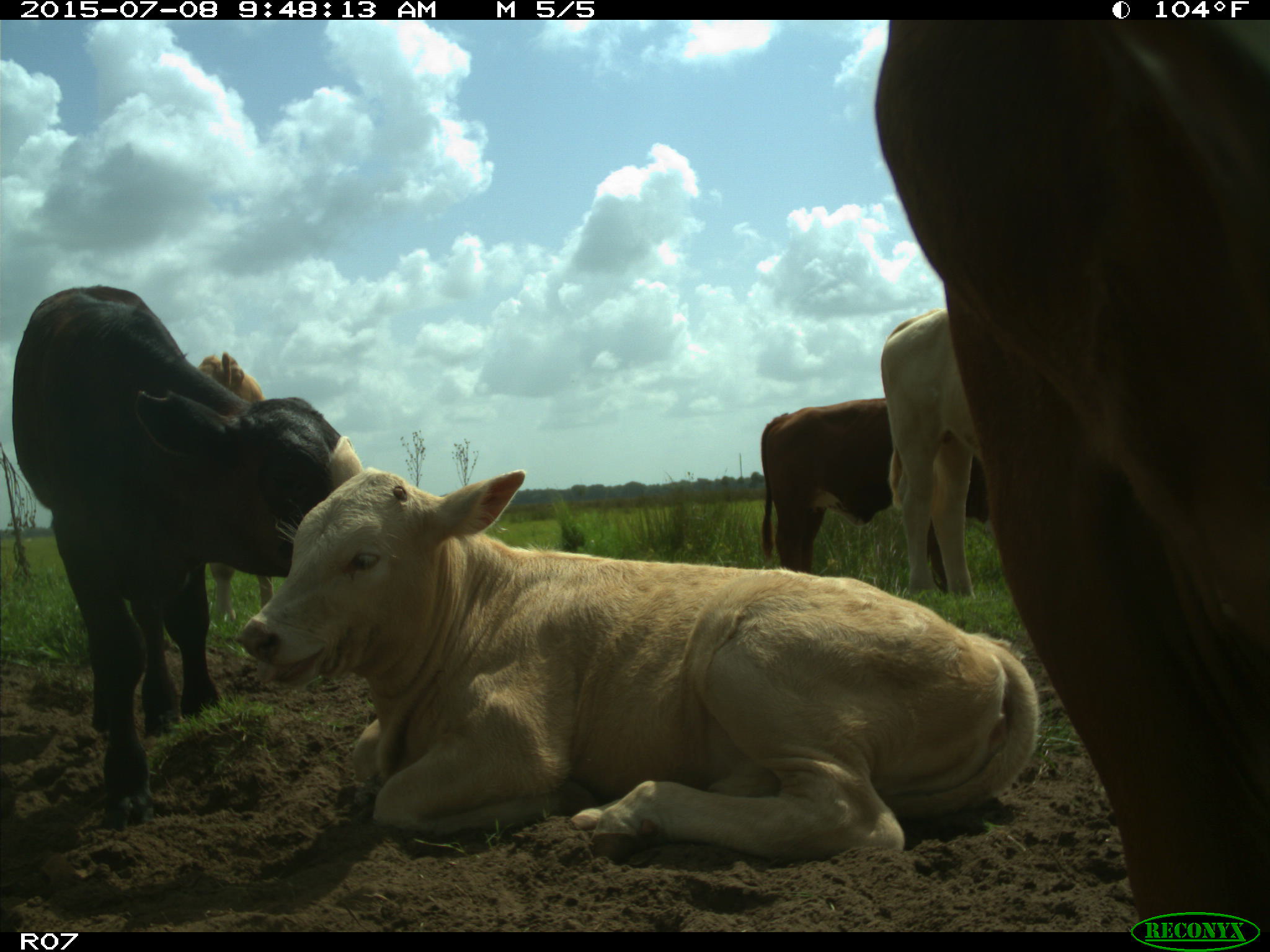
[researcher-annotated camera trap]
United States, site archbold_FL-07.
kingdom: Animalia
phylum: Chordata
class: Mammalia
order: Artiodactyla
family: Bovidae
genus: Bos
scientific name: Bos taurus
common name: domestic cow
Bos taurus (domestic cow).